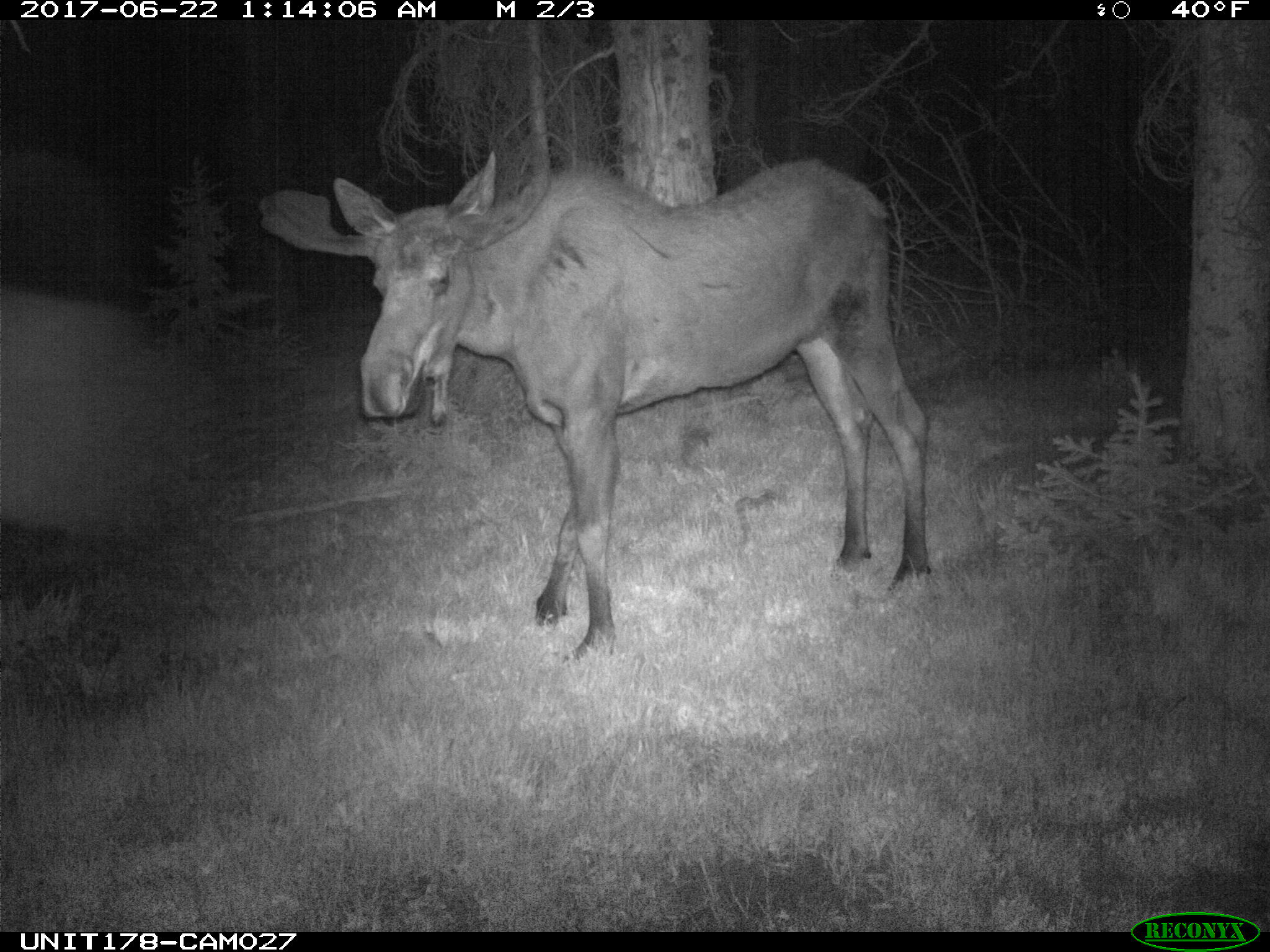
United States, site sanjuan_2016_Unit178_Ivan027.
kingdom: Animalia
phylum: Chordata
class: Mammalia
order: Artiodactyla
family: Cervidae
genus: Alces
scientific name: Alces alces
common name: moose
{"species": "Alces alces (moose)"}